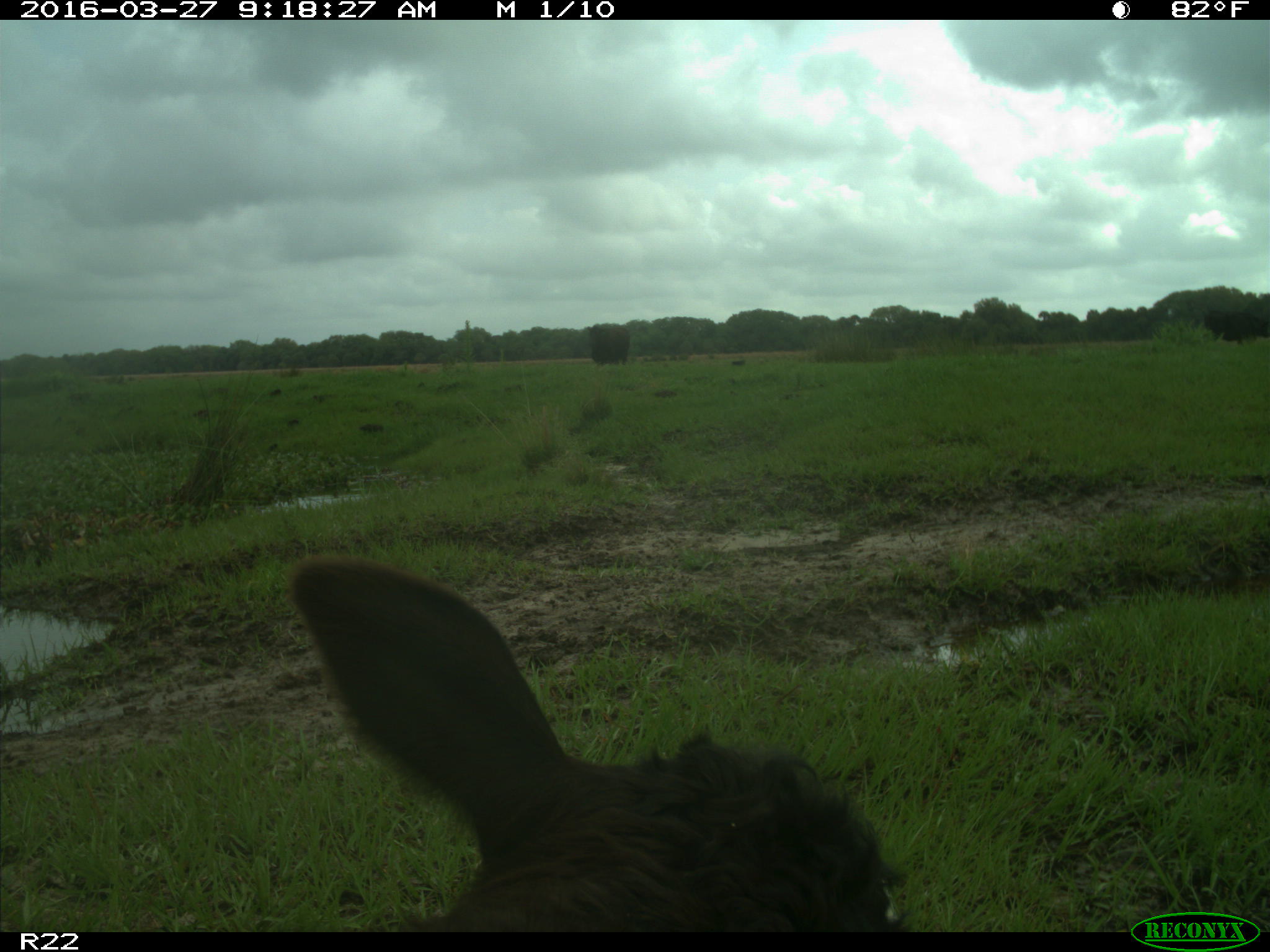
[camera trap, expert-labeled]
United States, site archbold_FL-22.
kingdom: Animalia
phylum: Chordata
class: Mammalia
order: Artiodactyla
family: Bovidae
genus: Bos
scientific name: Bos taurus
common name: domestic cow